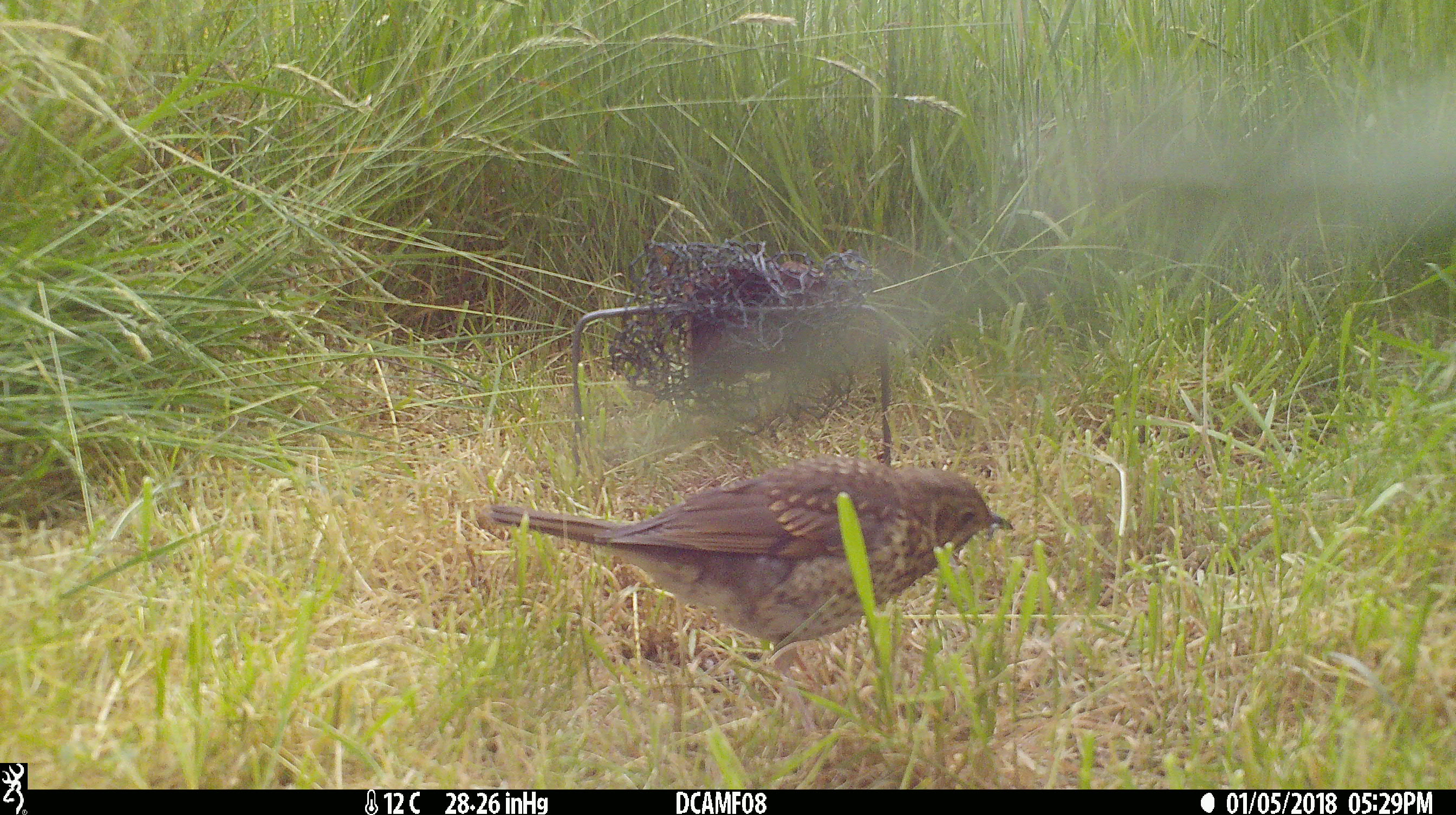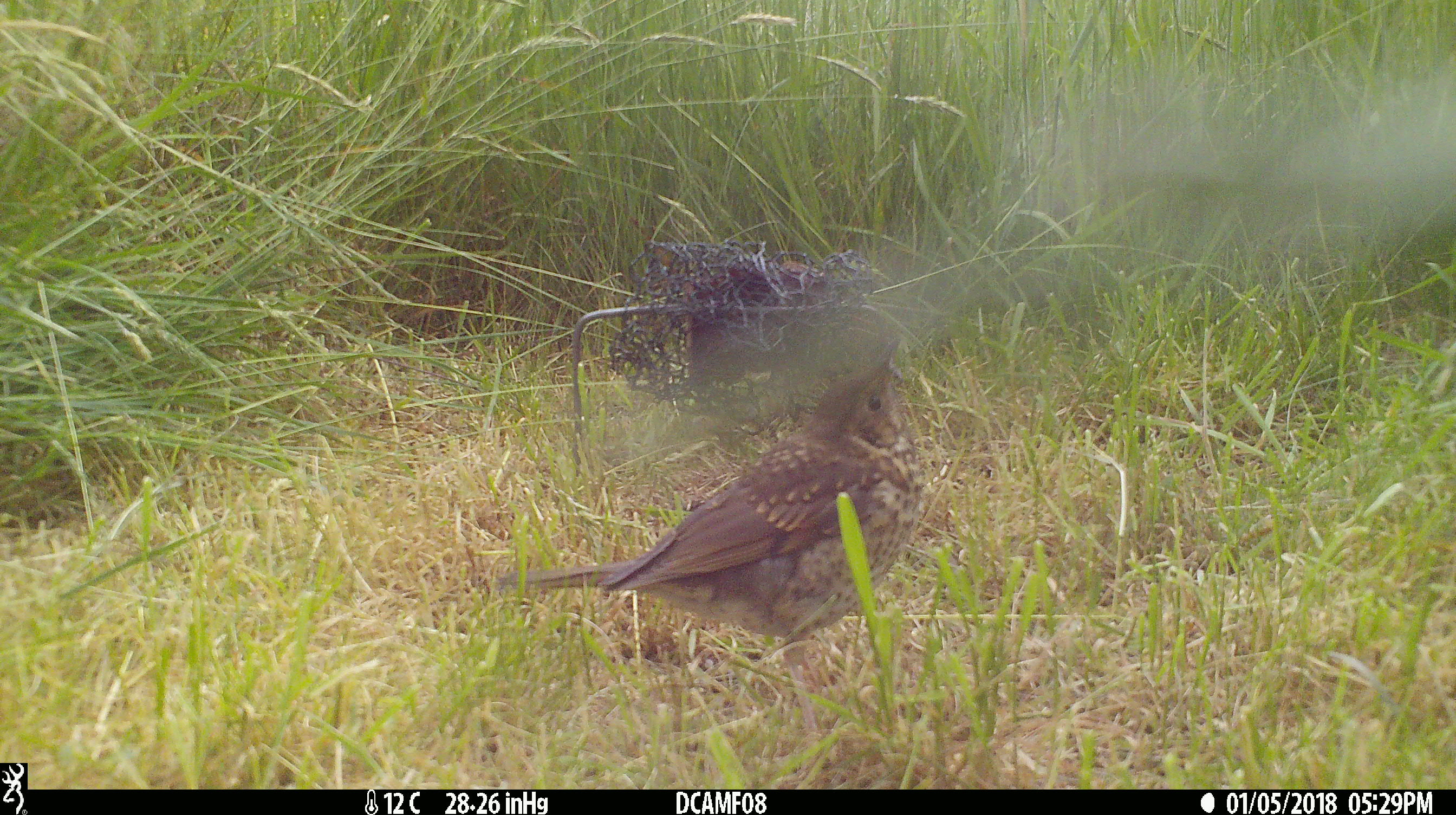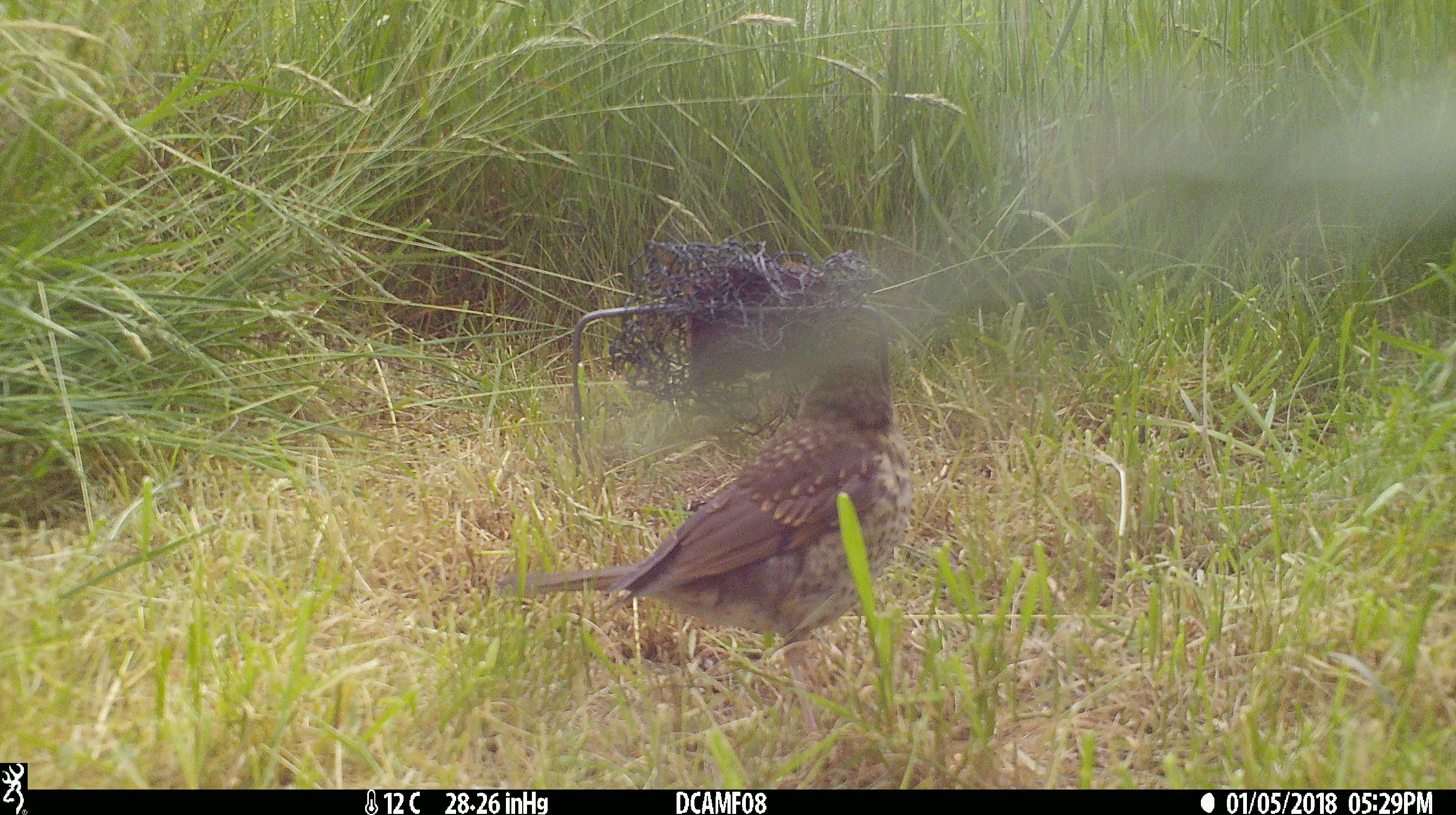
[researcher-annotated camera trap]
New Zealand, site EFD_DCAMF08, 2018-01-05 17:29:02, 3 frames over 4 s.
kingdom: Animalia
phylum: Chordata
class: Aves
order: Passeriformes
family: Turdidae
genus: Turdus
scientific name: Turdus philomelos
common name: song thrush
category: thrush